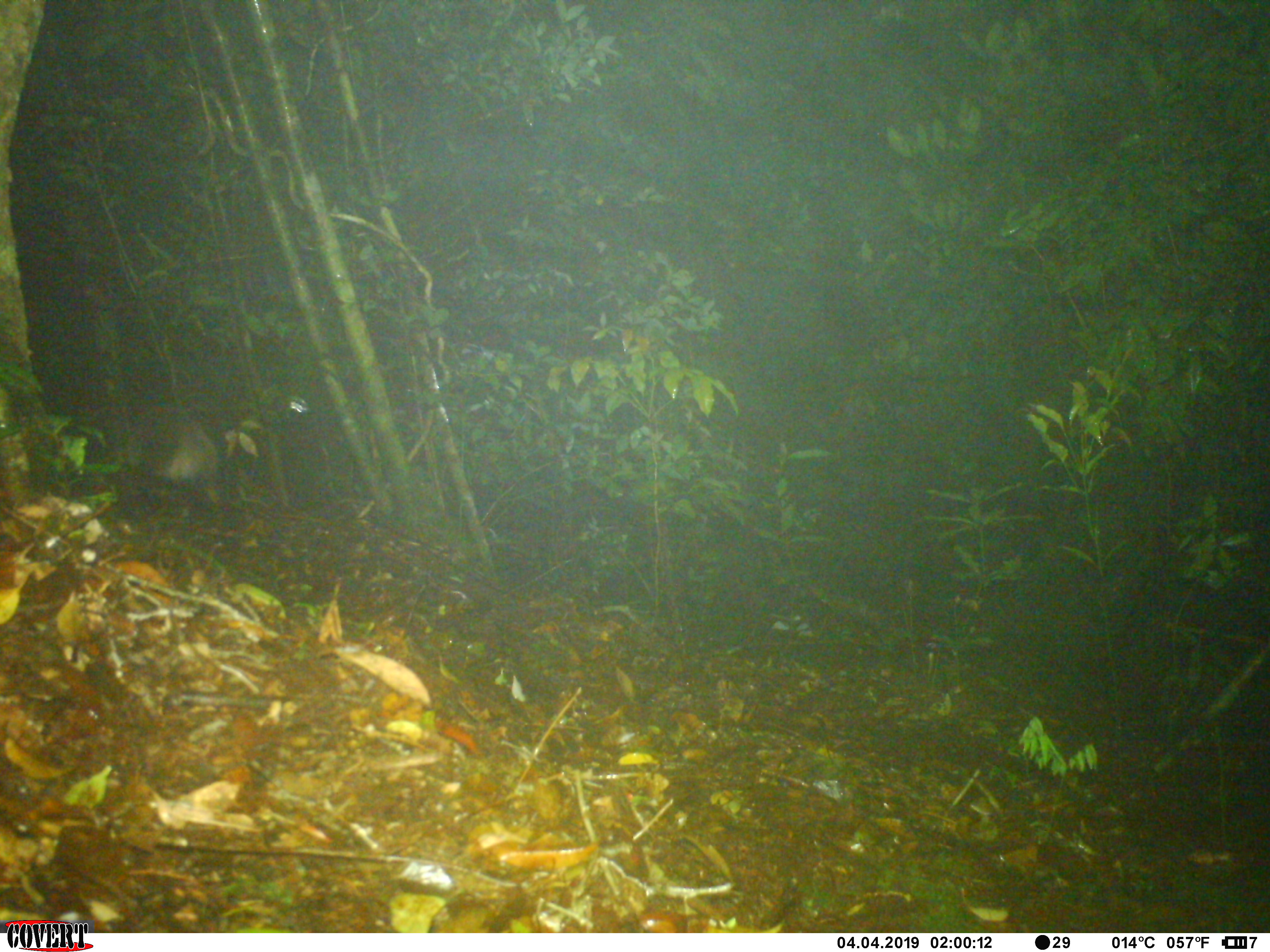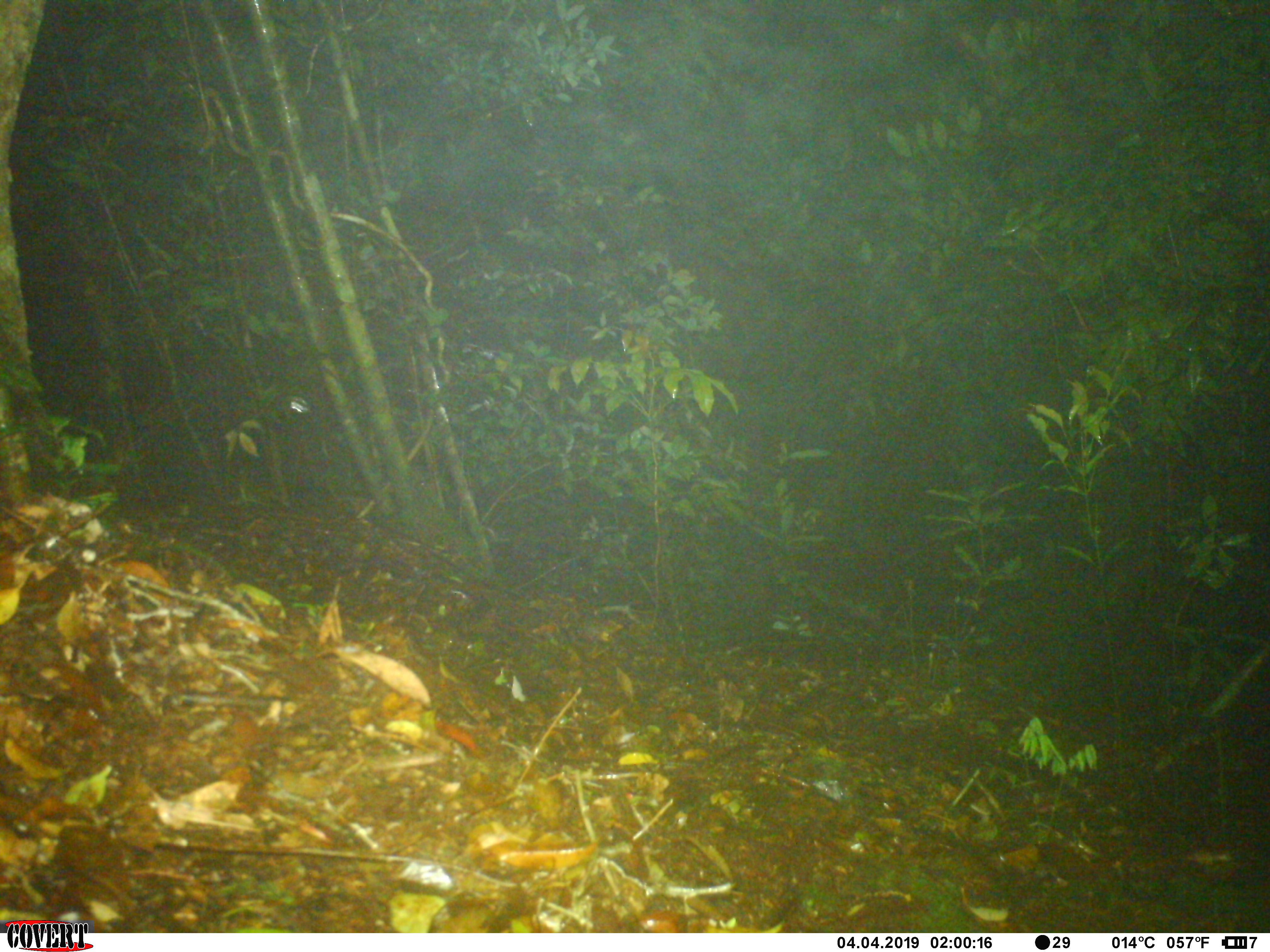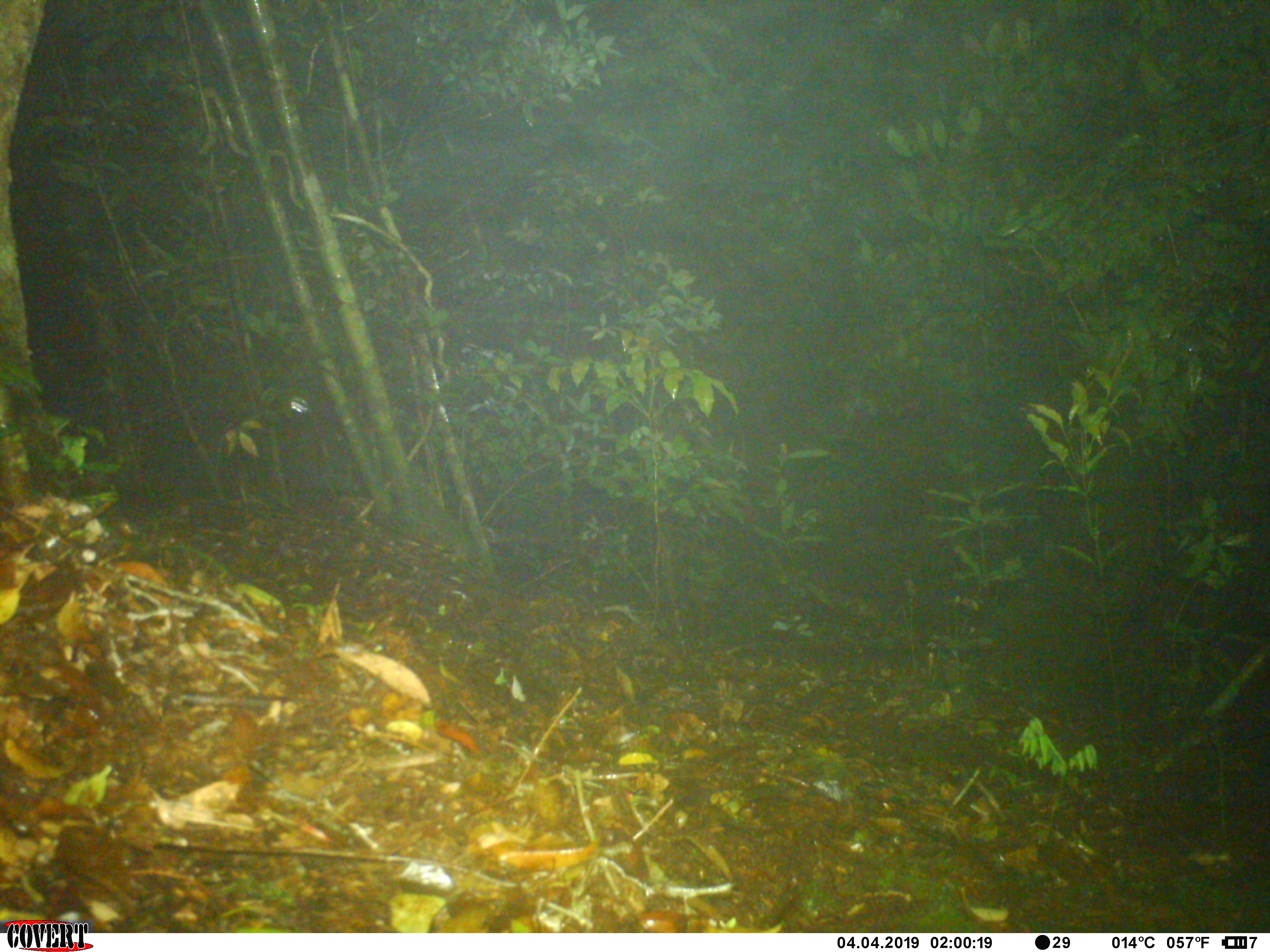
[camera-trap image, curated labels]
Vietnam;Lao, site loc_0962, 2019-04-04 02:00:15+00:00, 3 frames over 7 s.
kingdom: Animalia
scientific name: Animalia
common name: animal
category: unidentified small animal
Unidentified small animal (animal) (Animalia). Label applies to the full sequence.